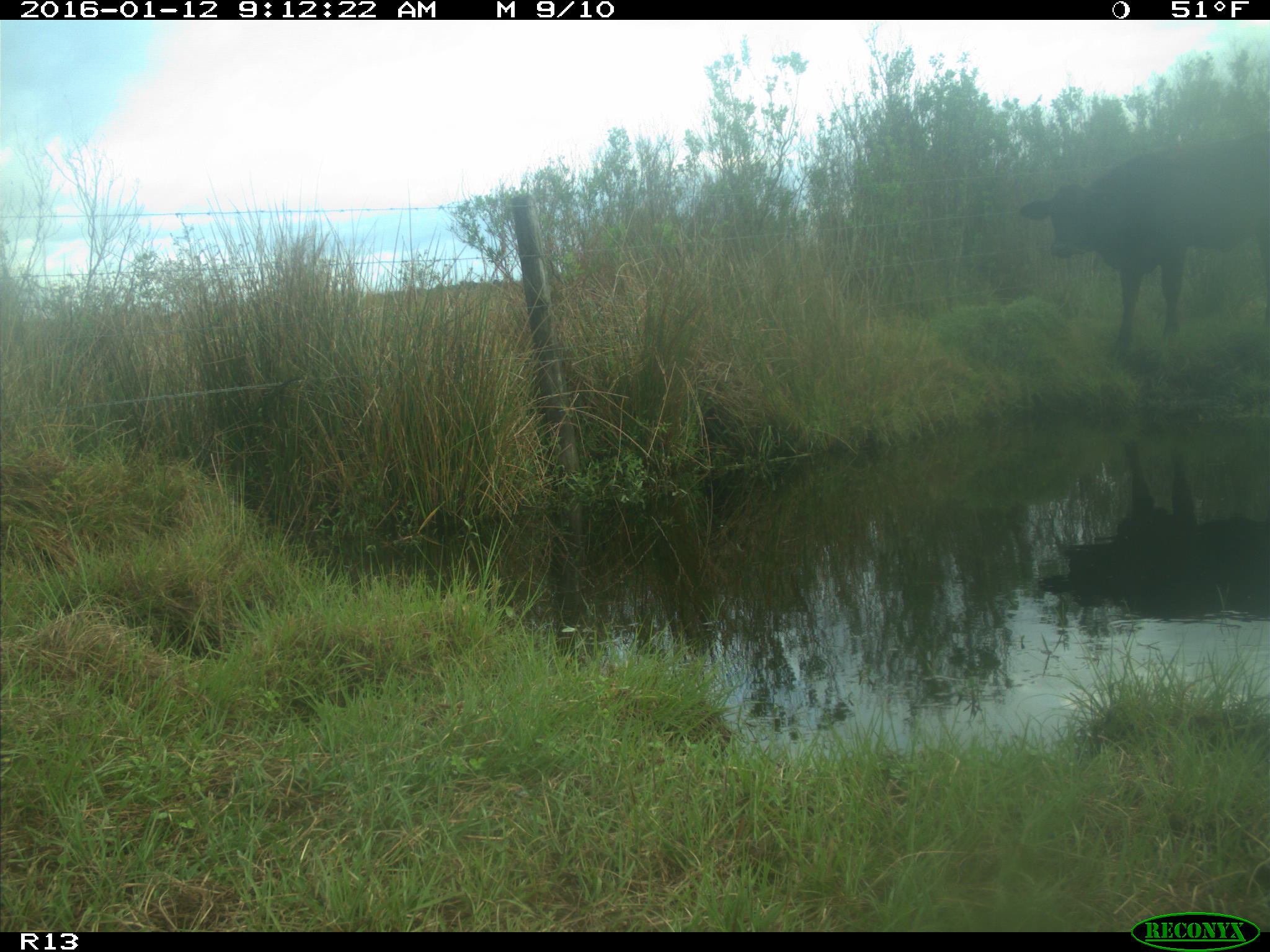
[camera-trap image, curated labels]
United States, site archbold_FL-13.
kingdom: Animalia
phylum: Chordata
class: Mammalia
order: Artiodactyla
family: Bovidae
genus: Bos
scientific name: Bos taurus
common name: domestic cow